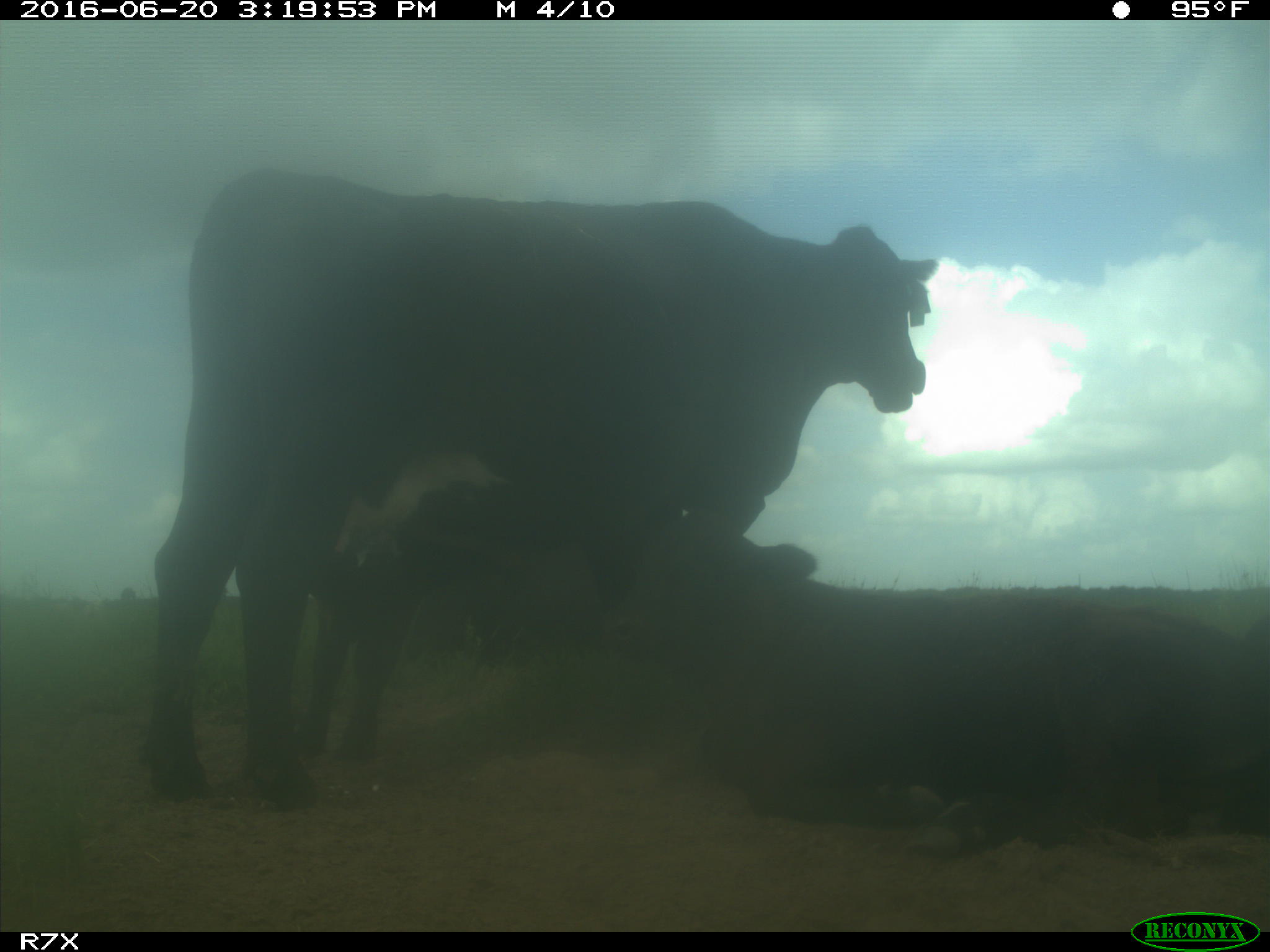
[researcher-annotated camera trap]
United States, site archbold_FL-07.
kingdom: Animalia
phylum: Chordata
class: Mammalia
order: Artiodactyla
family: Bovidae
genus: Bos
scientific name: Bos taurus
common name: domestic cow